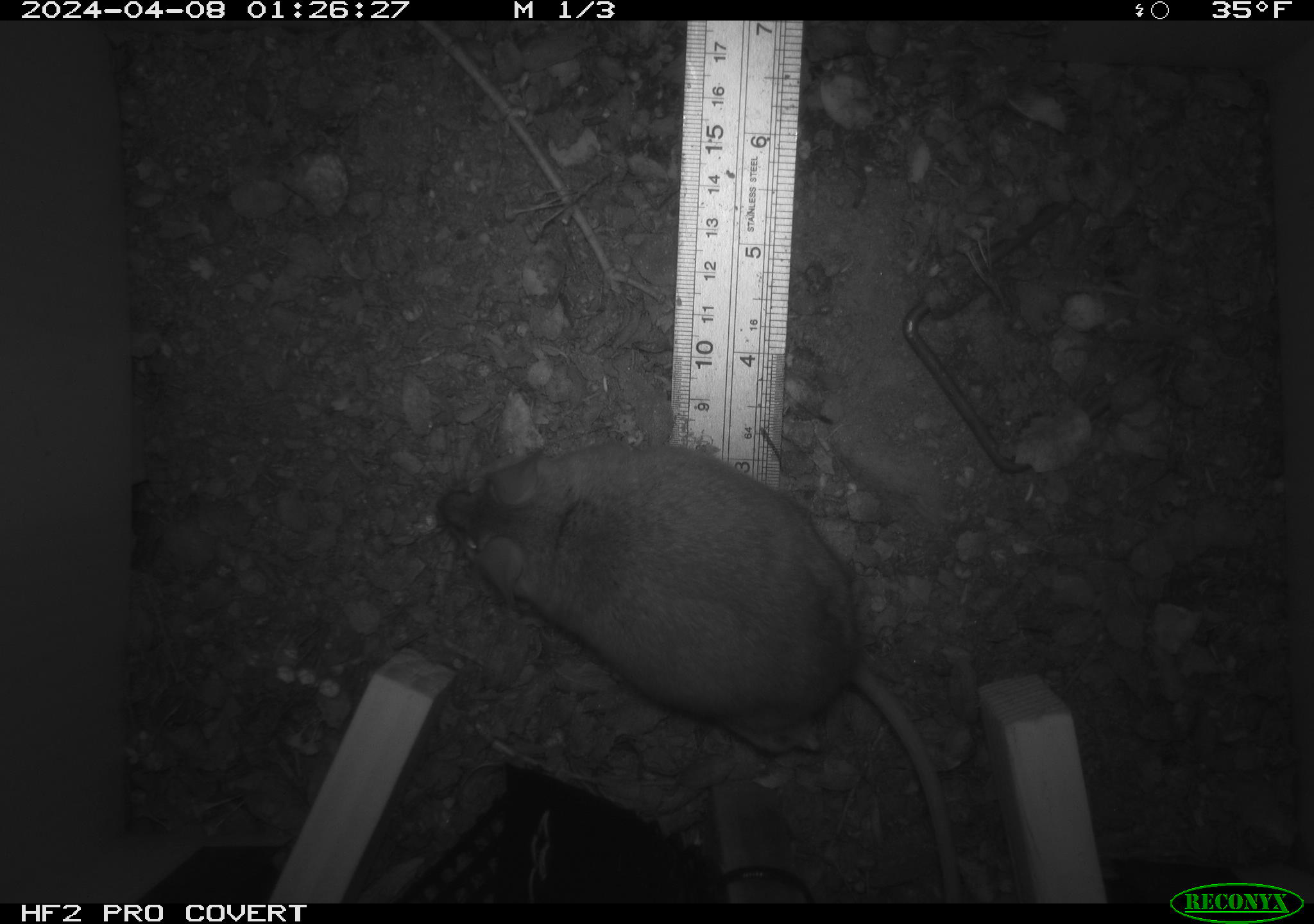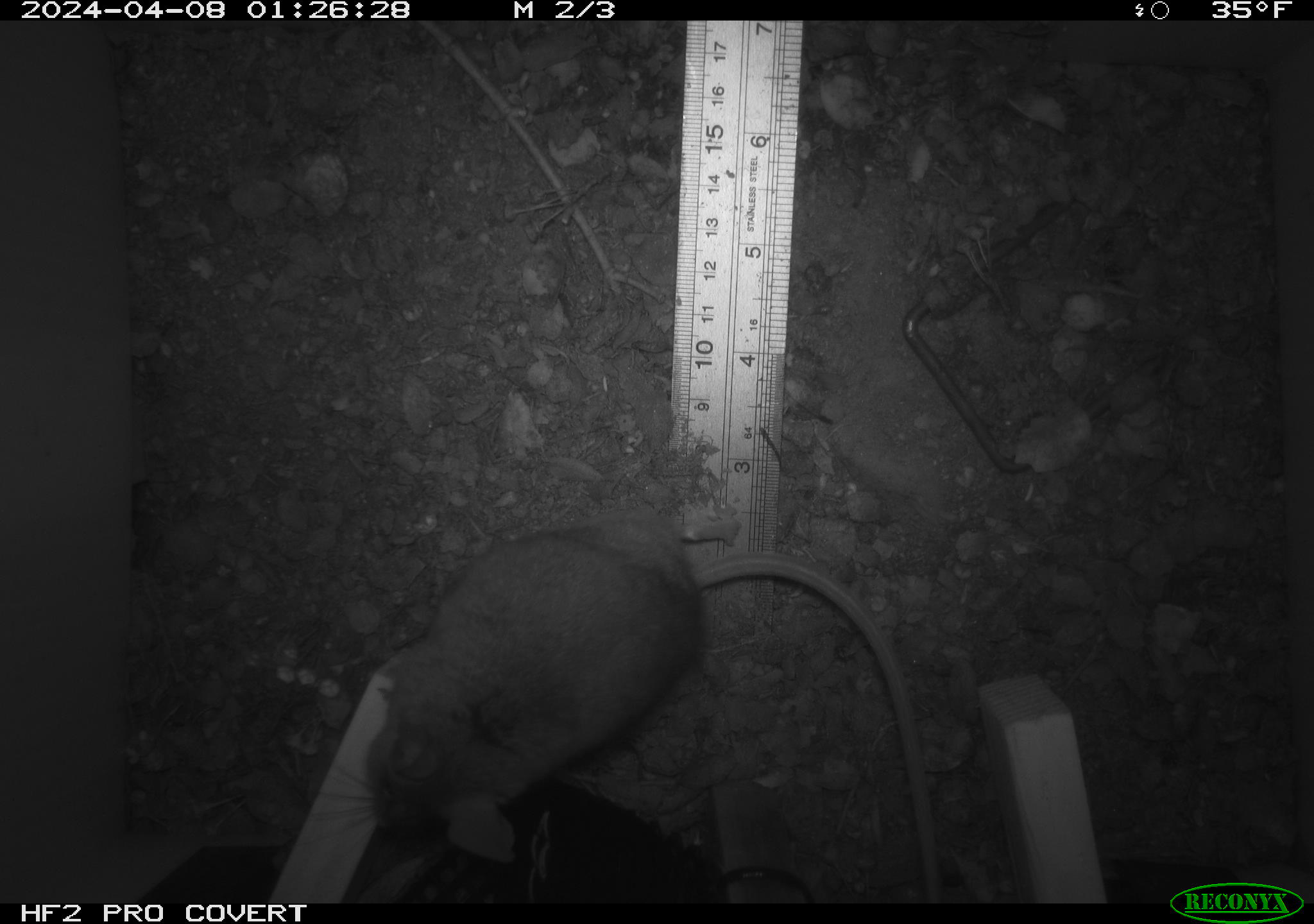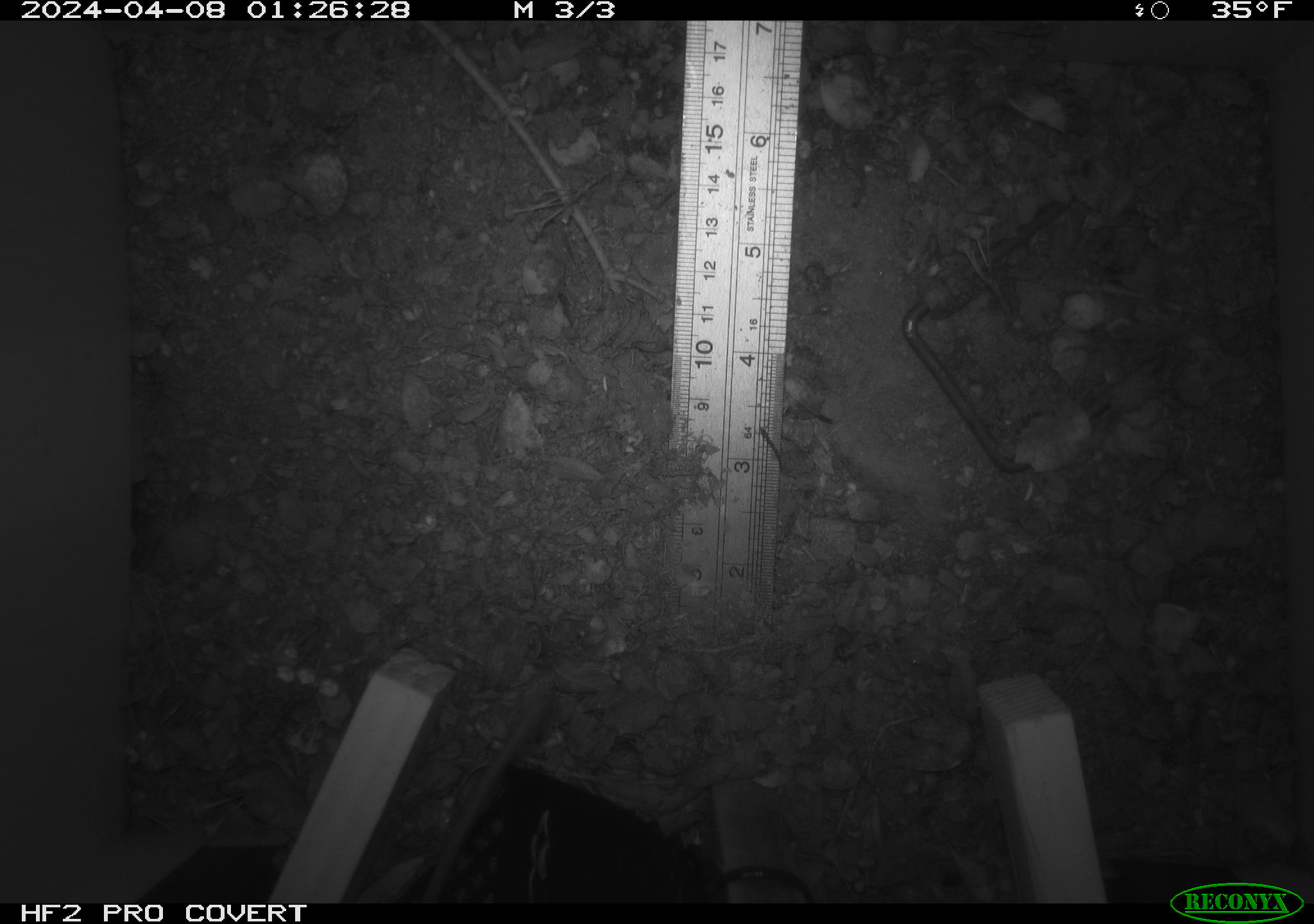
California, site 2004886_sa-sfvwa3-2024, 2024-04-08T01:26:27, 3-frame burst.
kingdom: Animalia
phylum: Chordata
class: Mammalia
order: Rodentia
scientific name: Rodentia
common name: mouse species